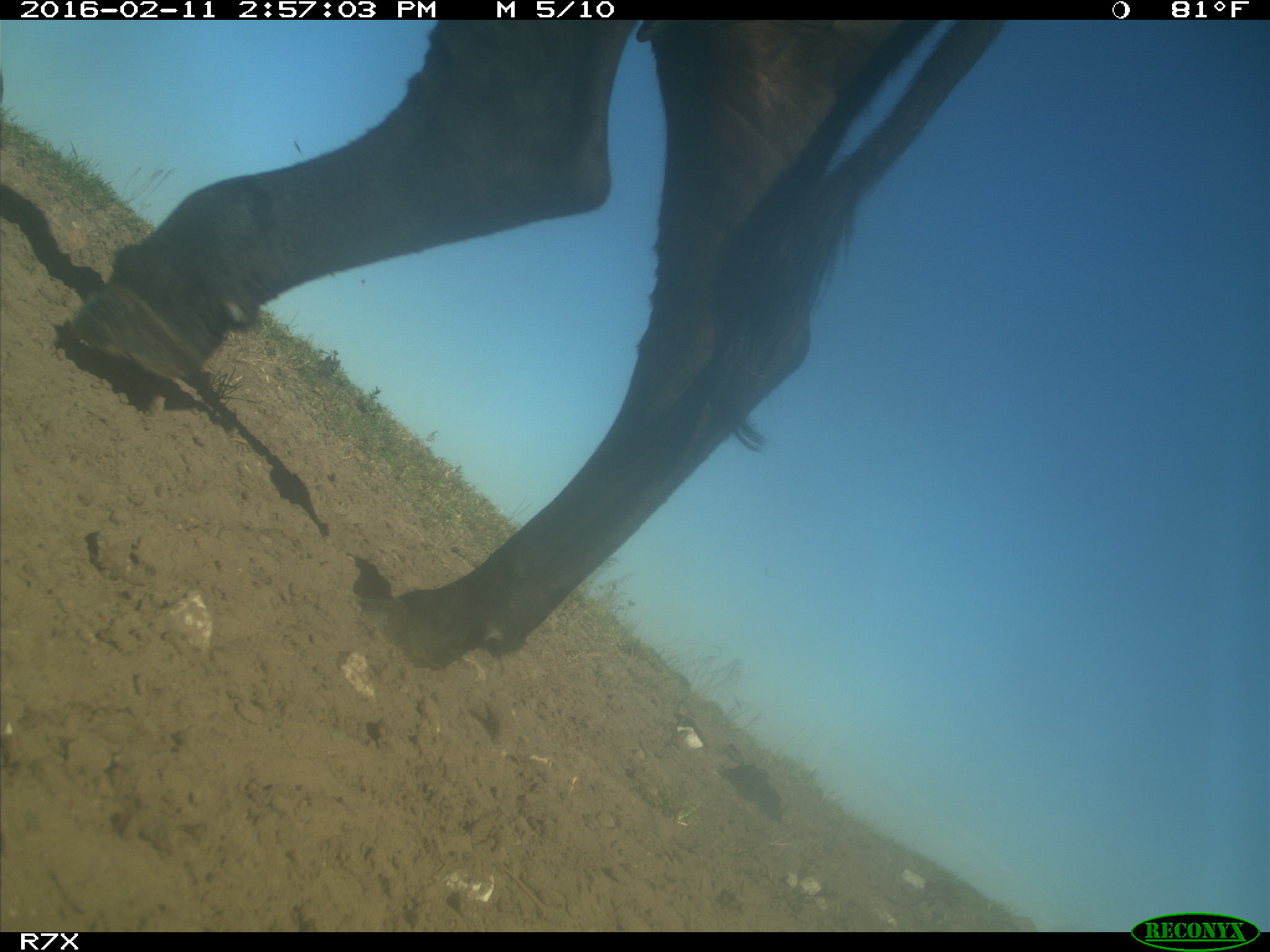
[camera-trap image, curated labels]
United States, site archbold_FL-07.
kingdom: Animalia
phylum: Chordata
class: Mammalia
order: Artiodactyla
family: Bovidae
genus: Bos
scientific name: Bos taurus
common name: domestic cow